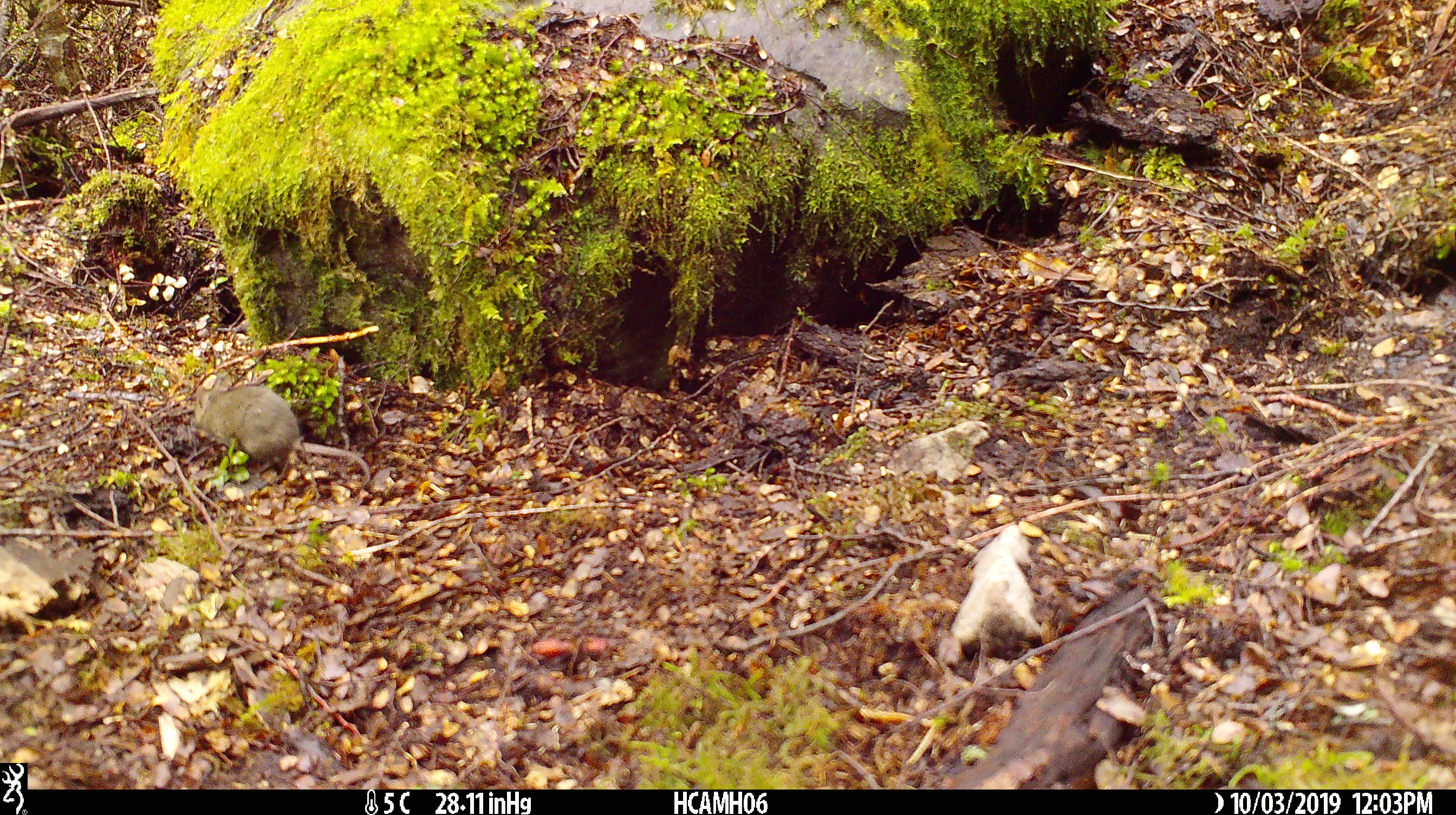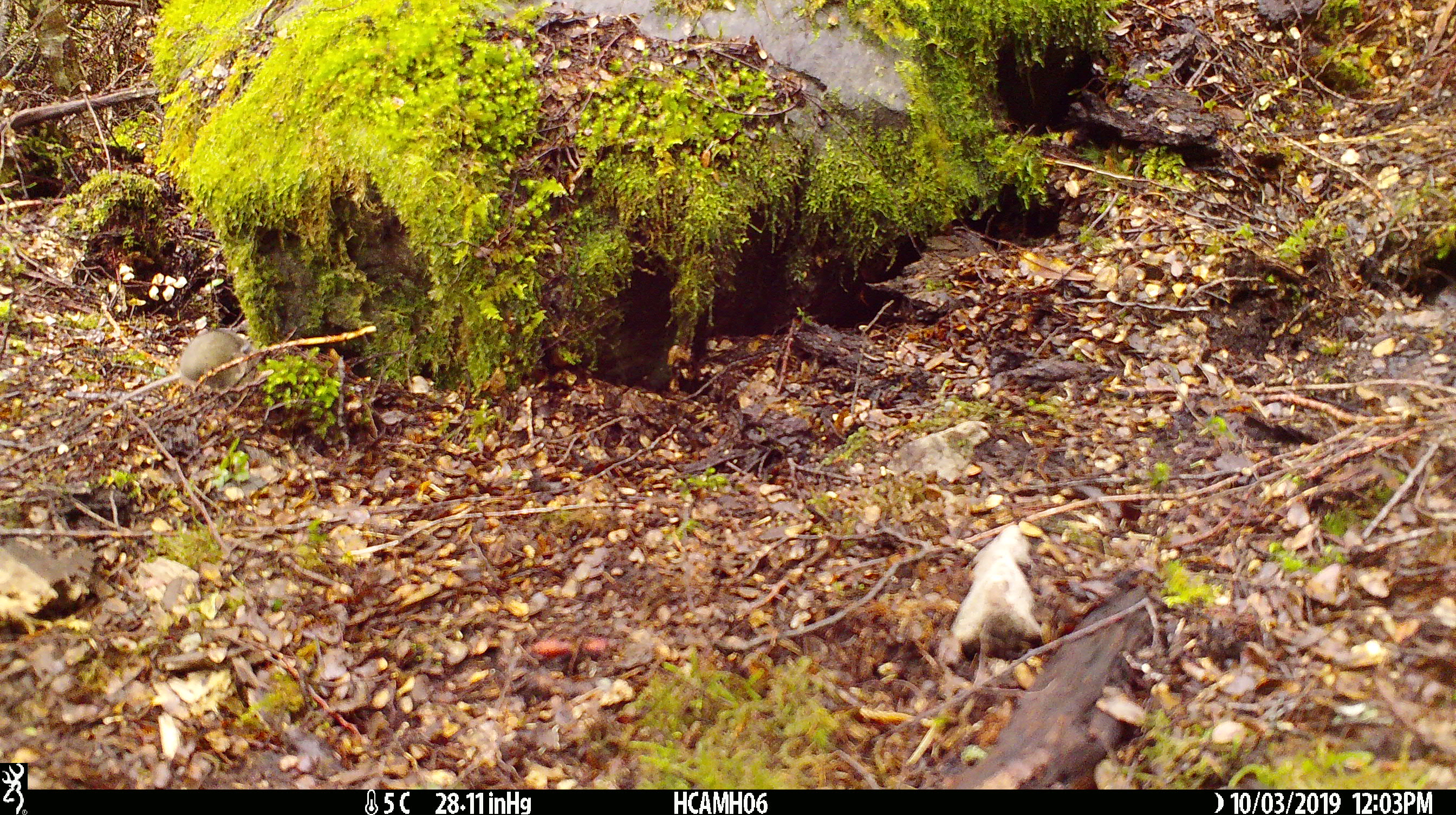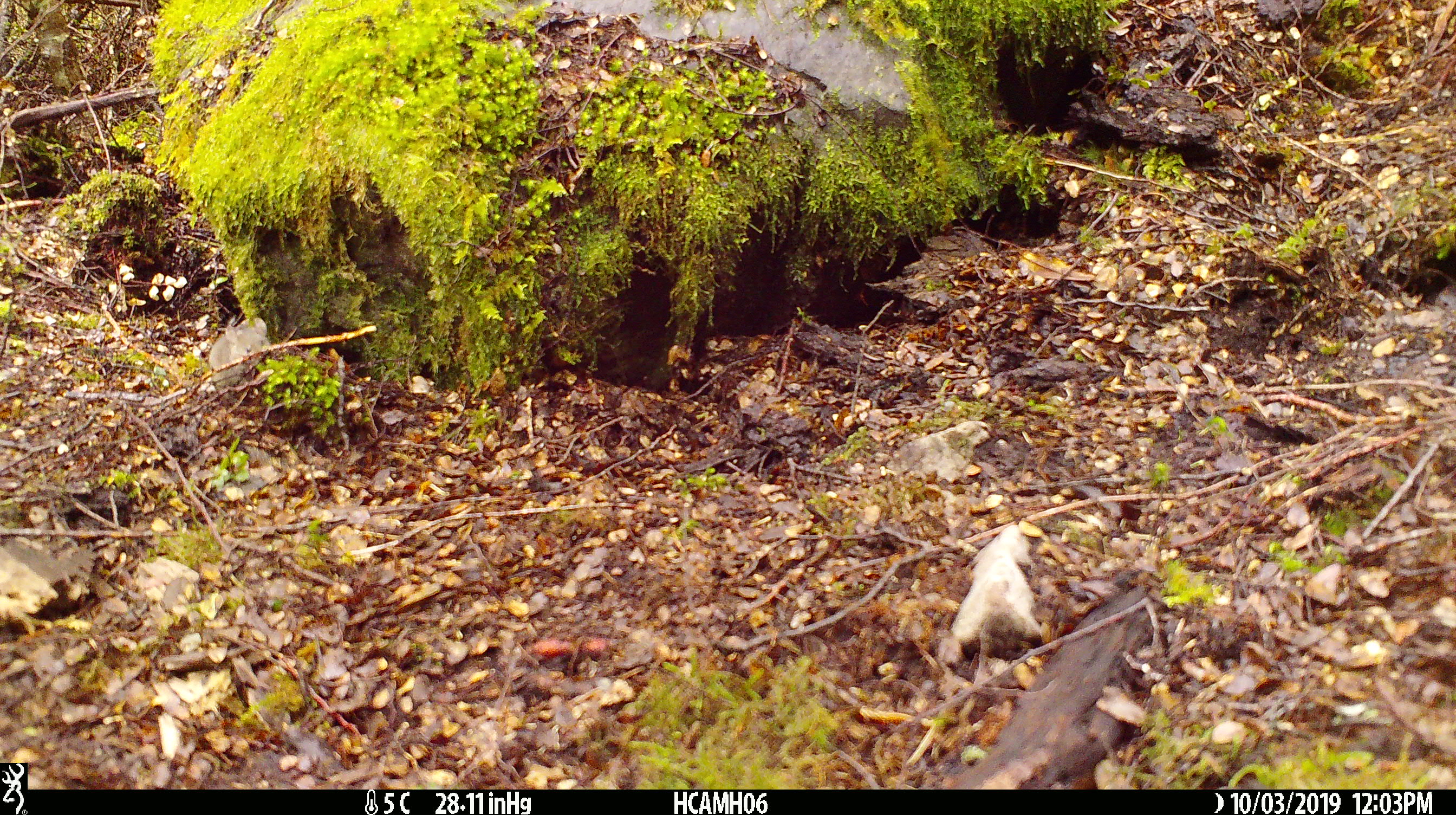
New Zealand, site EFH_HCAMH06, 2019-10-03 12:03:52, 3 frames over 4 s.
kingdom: Animalia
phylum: Chordata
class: Mammalia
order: Rodentia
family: Muridae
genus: Mus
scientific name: Mus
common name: mouse